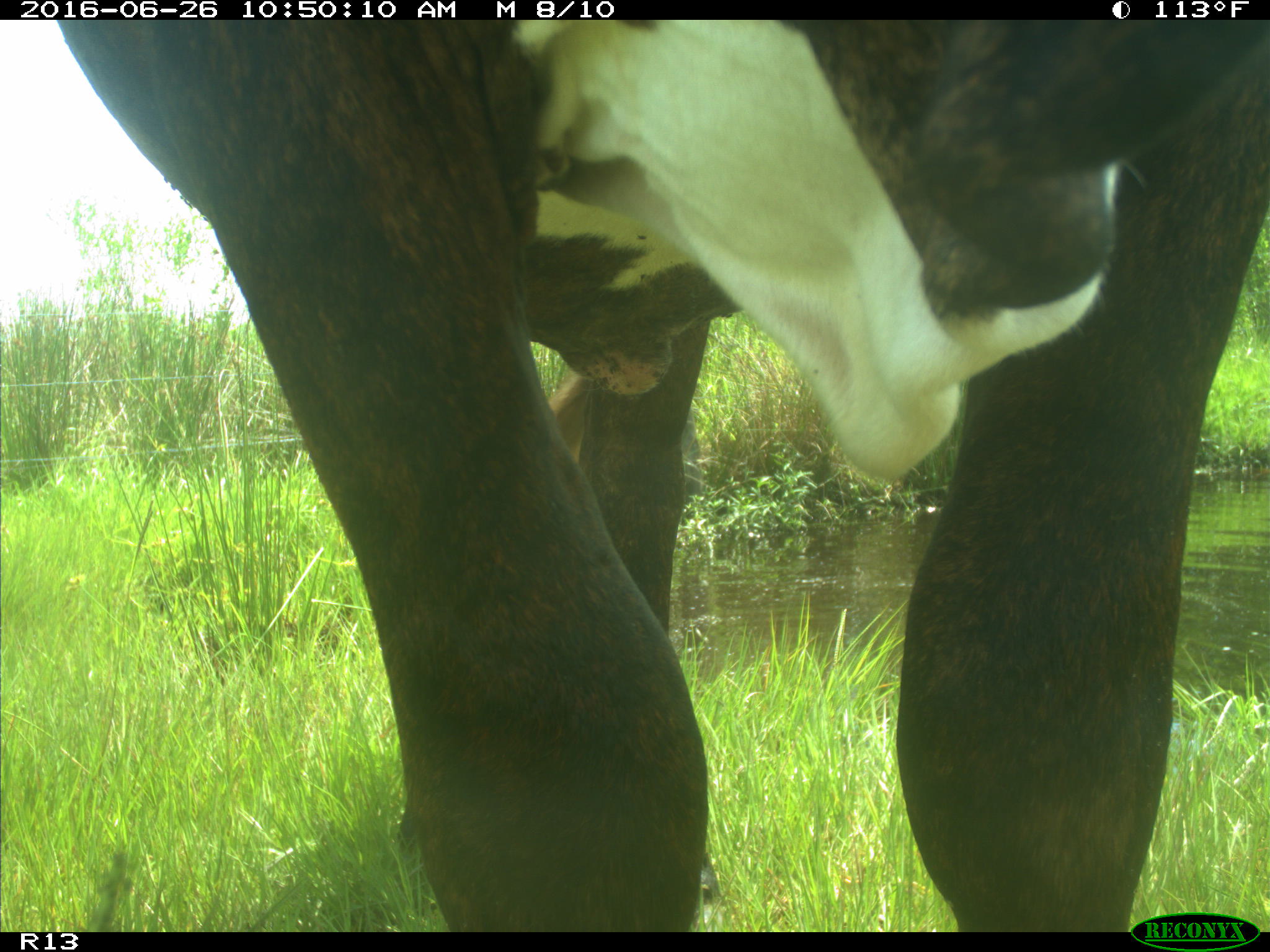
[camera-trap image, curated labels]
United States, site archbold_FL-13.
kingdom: Animalia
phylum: Chordata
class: Mammalia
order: Artiodactyla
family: Bovidae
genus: Bos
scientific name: Bos taurus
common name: domestic cow